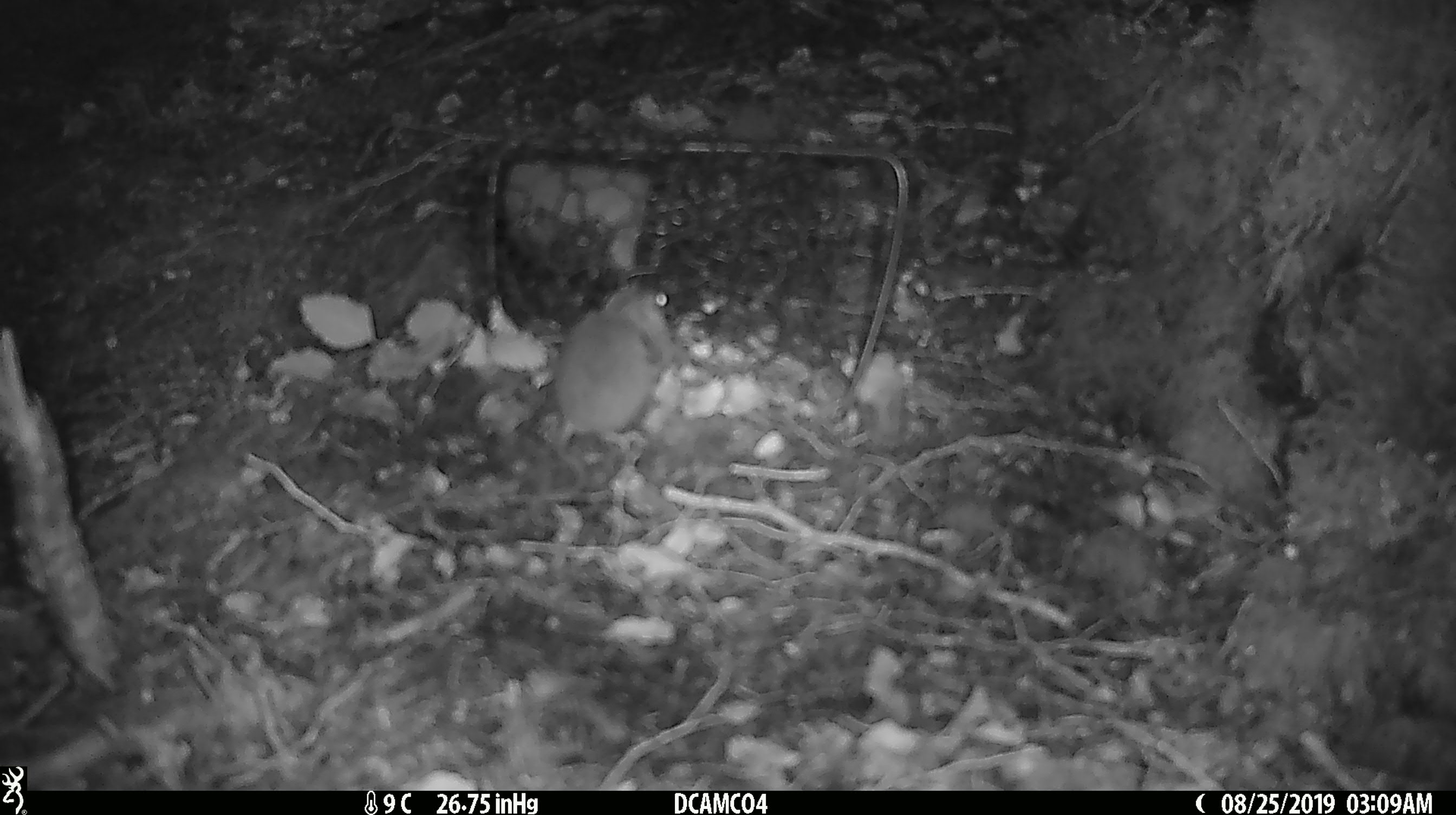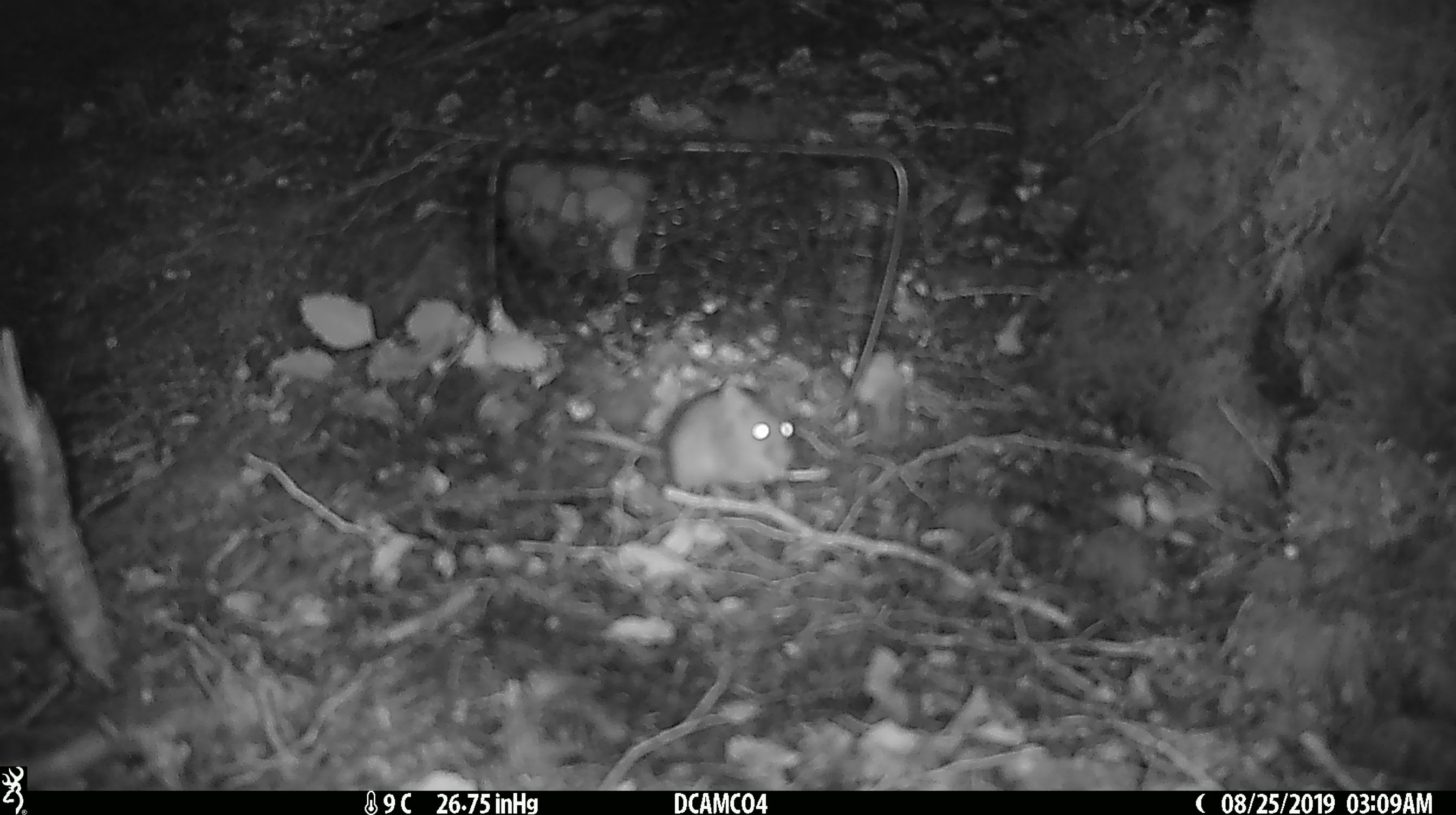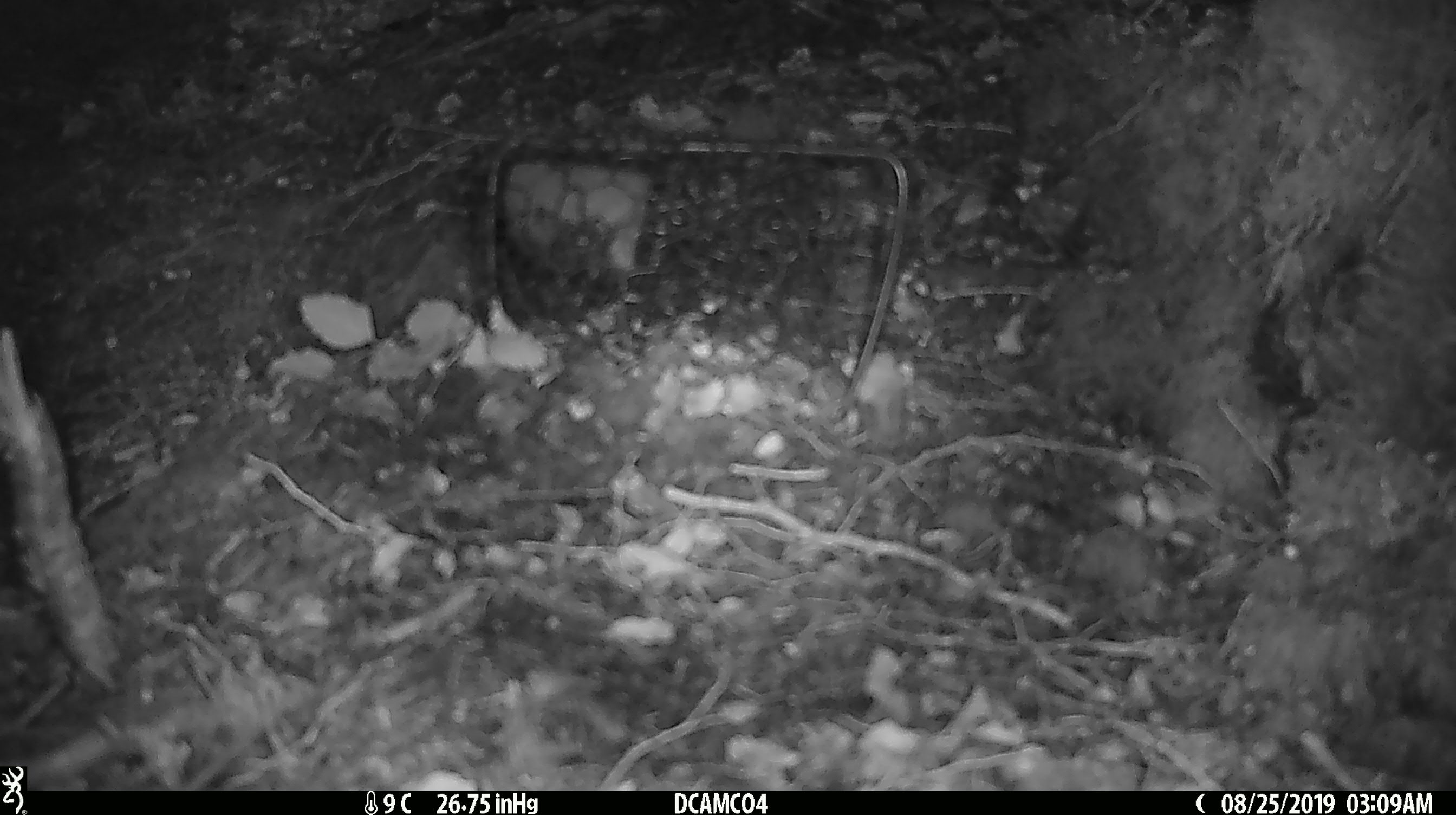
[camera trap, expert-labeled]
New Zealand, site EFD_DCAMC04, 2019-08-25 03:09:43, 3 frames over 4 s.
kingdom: Animalia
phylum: Chordata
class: Mammalia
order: Rodentia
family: Muridae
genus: Mus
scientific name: Mus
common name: mouse